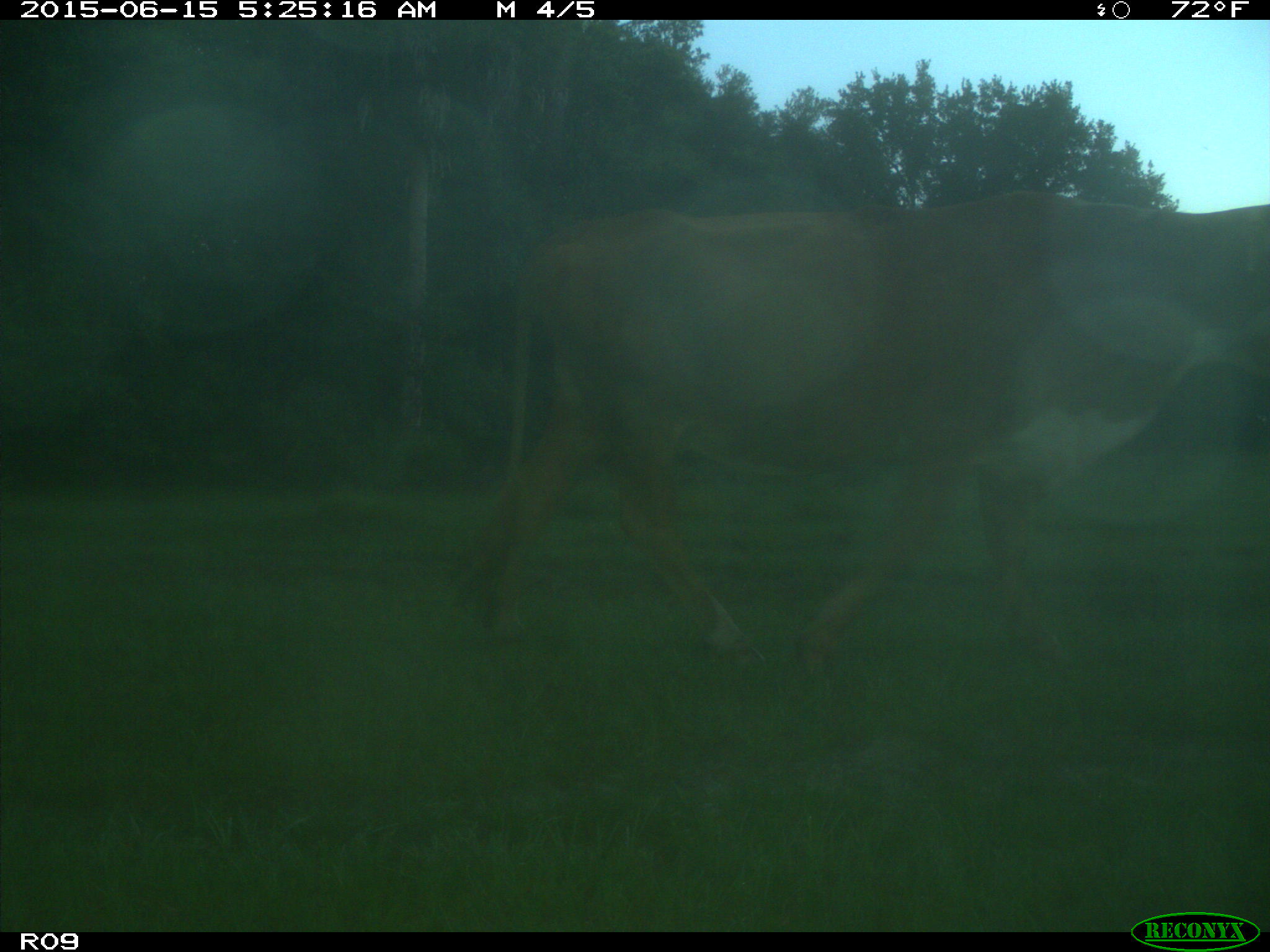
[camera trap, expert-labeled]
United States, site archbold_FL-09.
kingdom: Animalia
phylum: Chordata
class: Mammalia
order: Artiodactyla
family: Bovidae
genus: Bos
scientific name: Bos taurus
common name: domestic cow